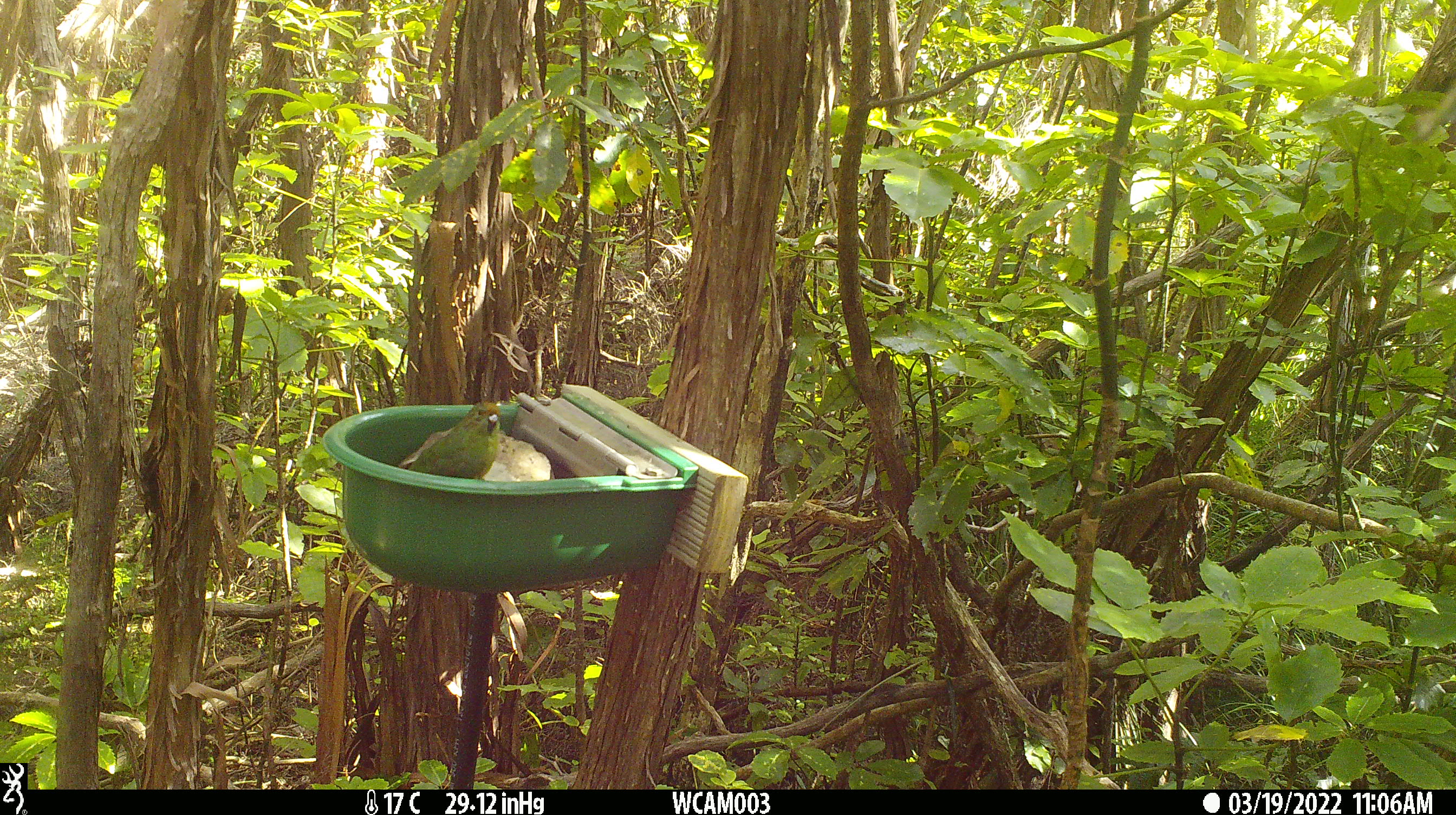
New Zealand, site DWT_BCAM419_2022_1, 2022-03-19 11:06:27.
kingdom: Animalia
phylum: Chordata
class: Aves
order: Psittaciformes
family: Psittaculidae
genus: Cyanoramphus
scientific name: Cyanoramphus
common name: parakeet